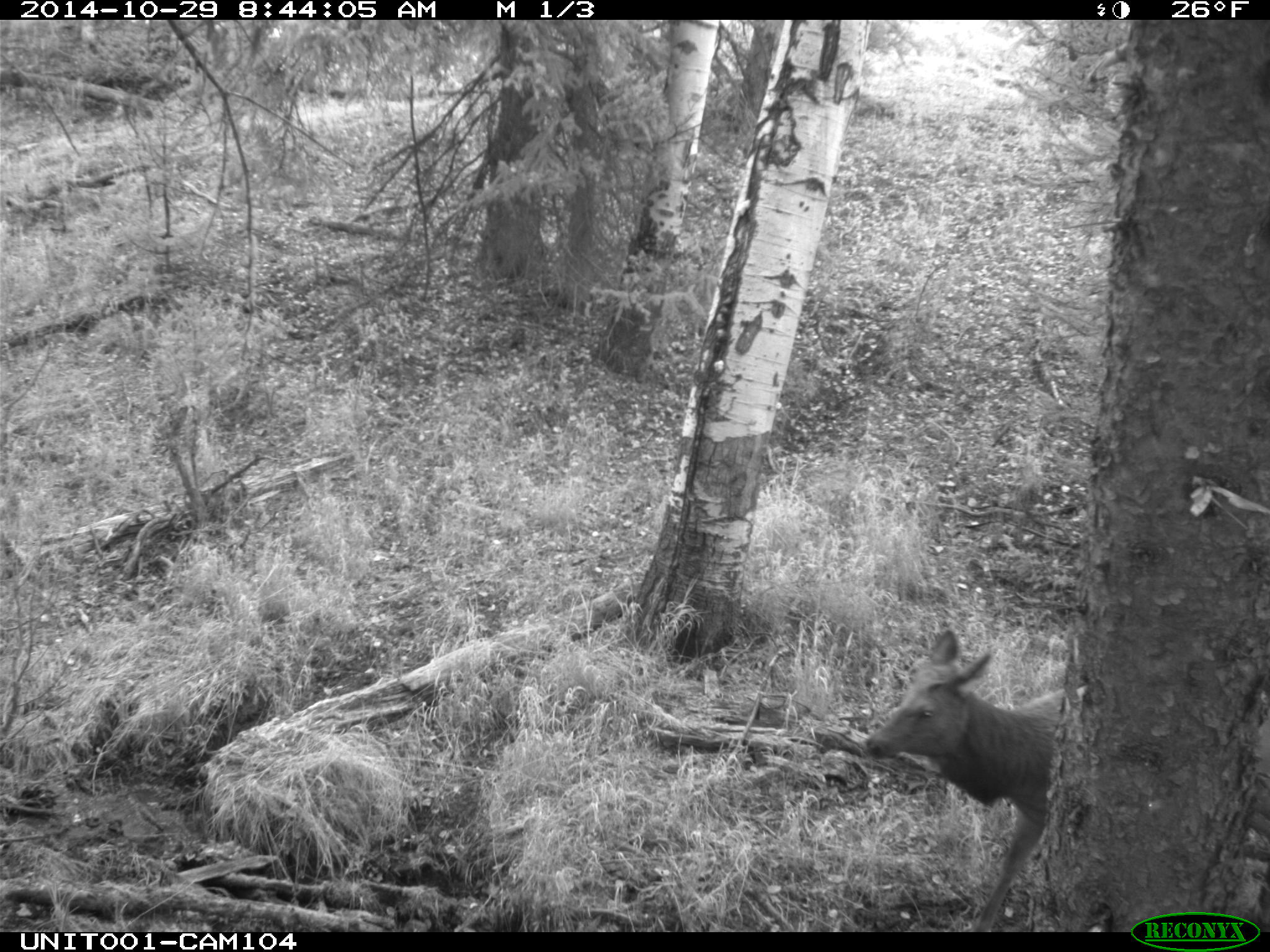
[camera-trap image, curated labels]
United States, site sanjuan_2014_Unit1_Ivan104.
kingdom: Animalia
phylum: Chordata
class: Mammalia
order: Artiodactyla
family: Cervidae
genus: Cervus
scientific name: Cervus elaphus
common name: red deer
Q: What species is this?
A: Cervus elaphus (red deer).